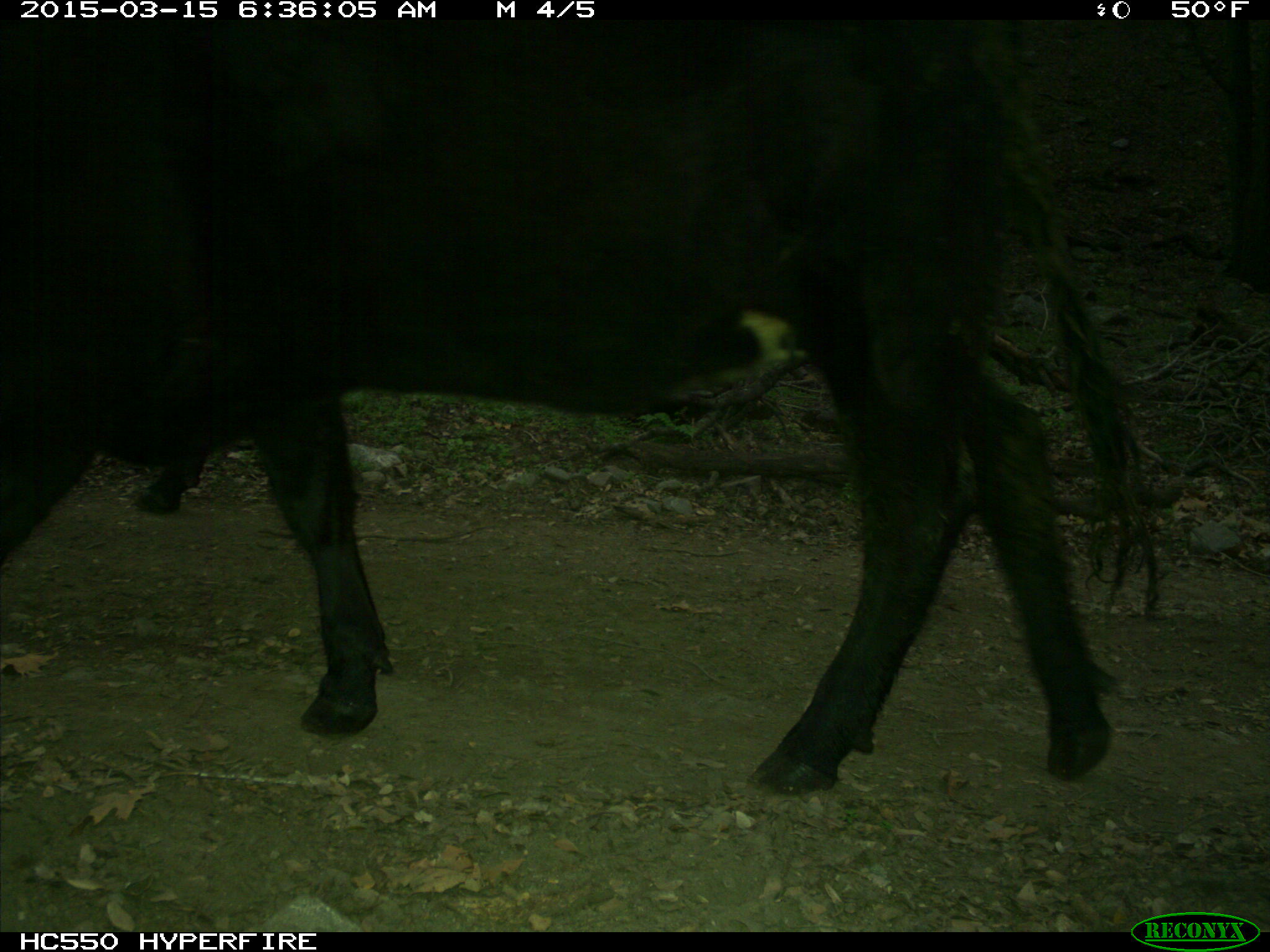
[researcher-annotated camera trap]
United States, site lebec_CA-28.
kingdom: Animalia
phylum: Chordata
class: Mammalia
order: Artiodactyla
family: Bovidae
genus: Bos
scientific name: Bos taurus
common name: domestic cow